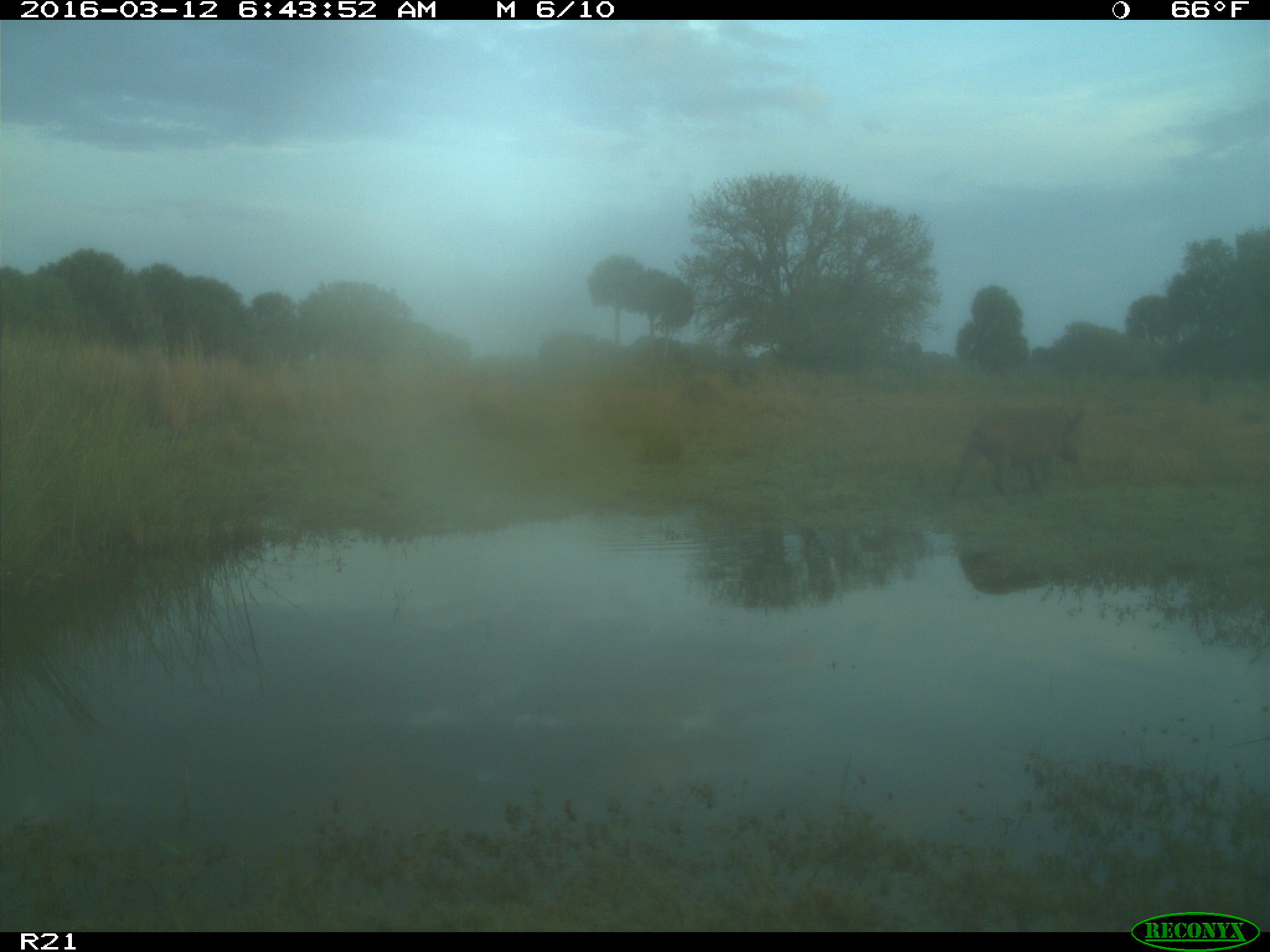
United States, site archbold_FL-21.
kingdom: Animalia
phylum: Chordata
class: Mammalia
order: Artiodactyla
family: Suidae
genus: Sus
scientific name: Sus scrofa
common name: wild boar